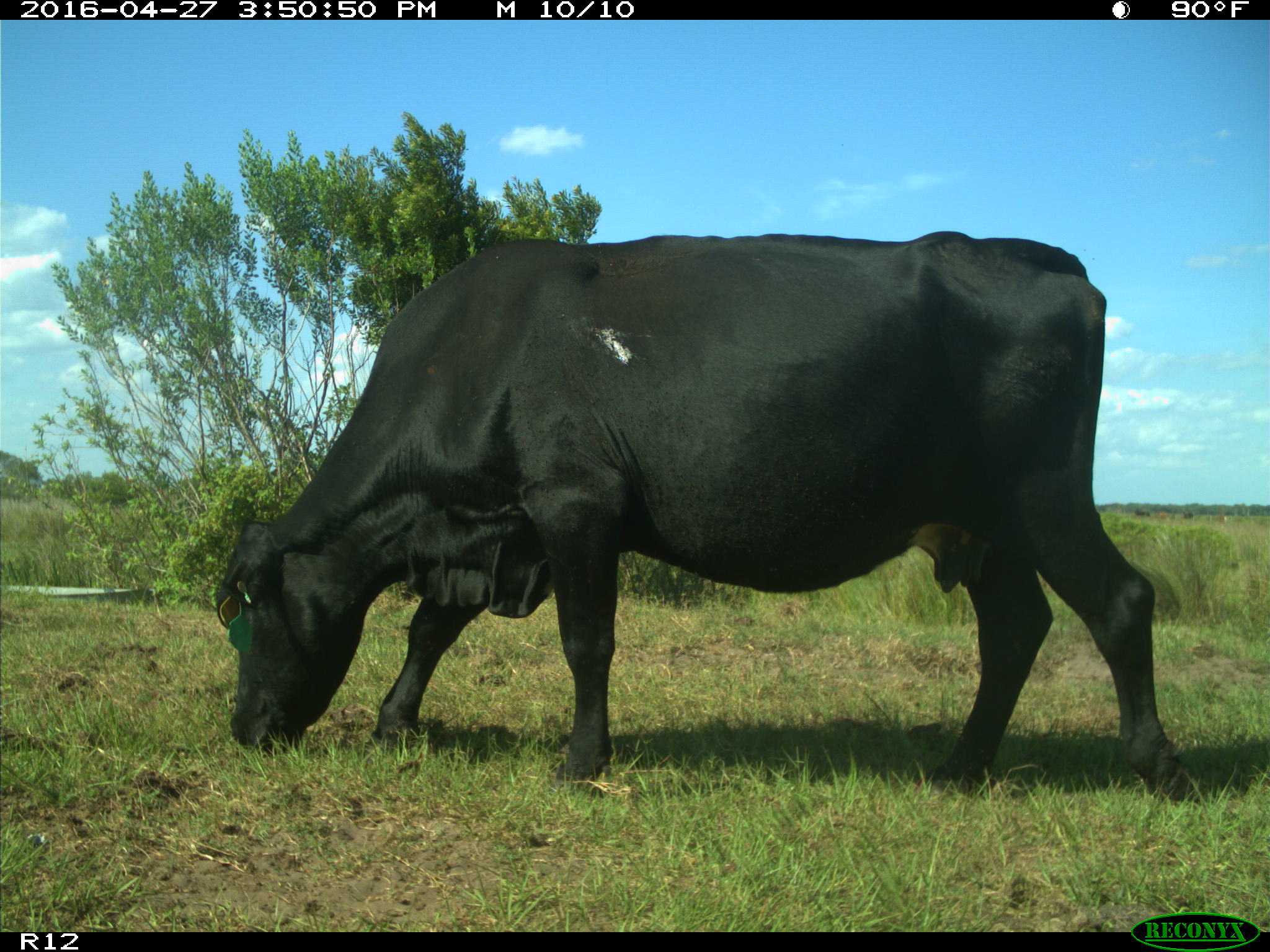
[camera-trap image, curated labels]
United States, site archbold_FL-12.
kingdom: Animalia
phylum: Chordata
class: Mammalia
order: Artiodactyla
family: Bovidae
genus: Bos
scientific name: Bos taurus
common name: domestic cow